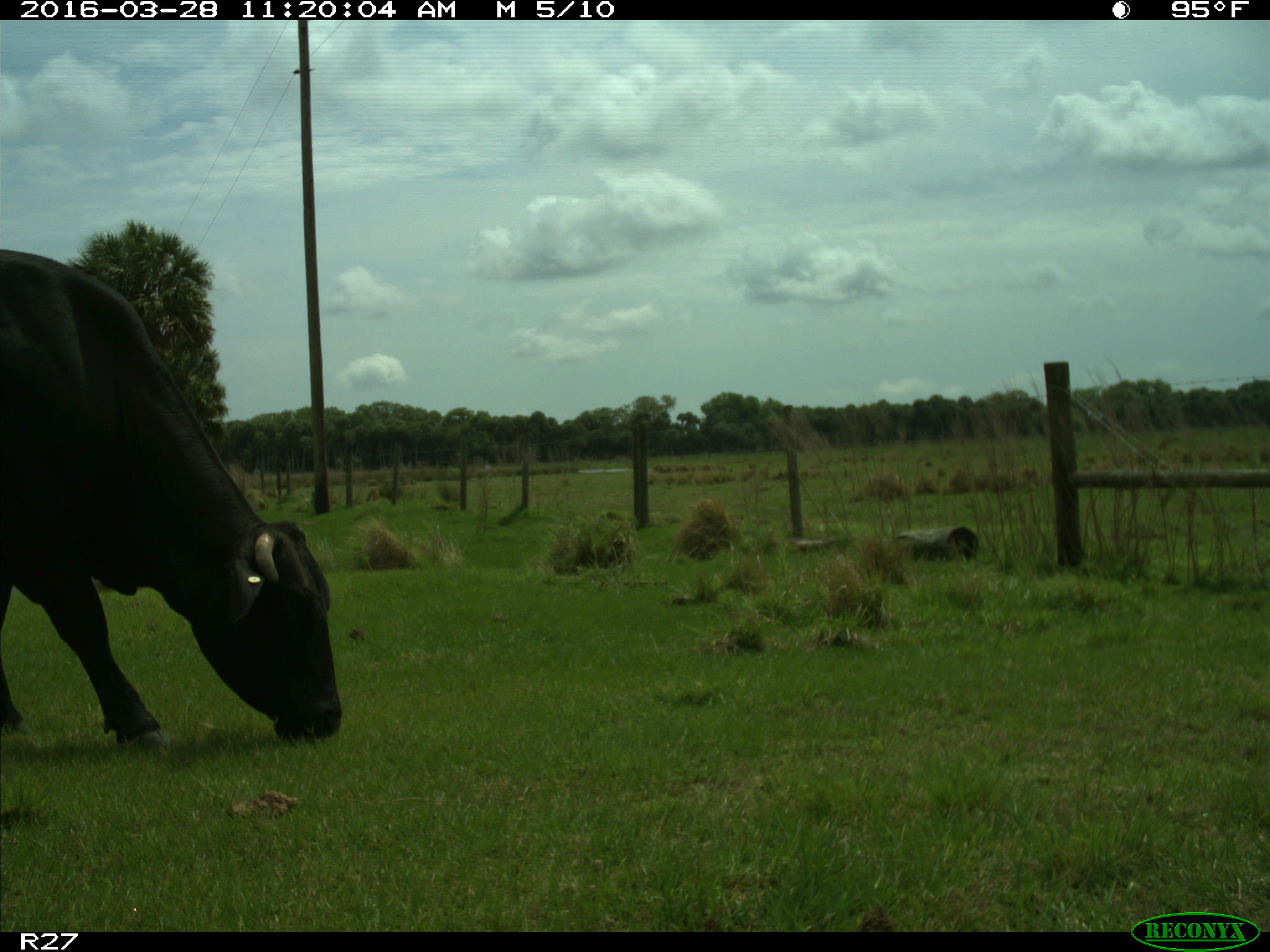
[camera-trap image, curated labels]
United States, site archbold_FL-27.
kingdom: Animalia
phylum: Chordata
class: Mammalia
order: Artiodactyla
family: Bovidae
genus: Bos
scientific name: Bos taurus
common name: domestic cow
Bos taurus (domestic cow).